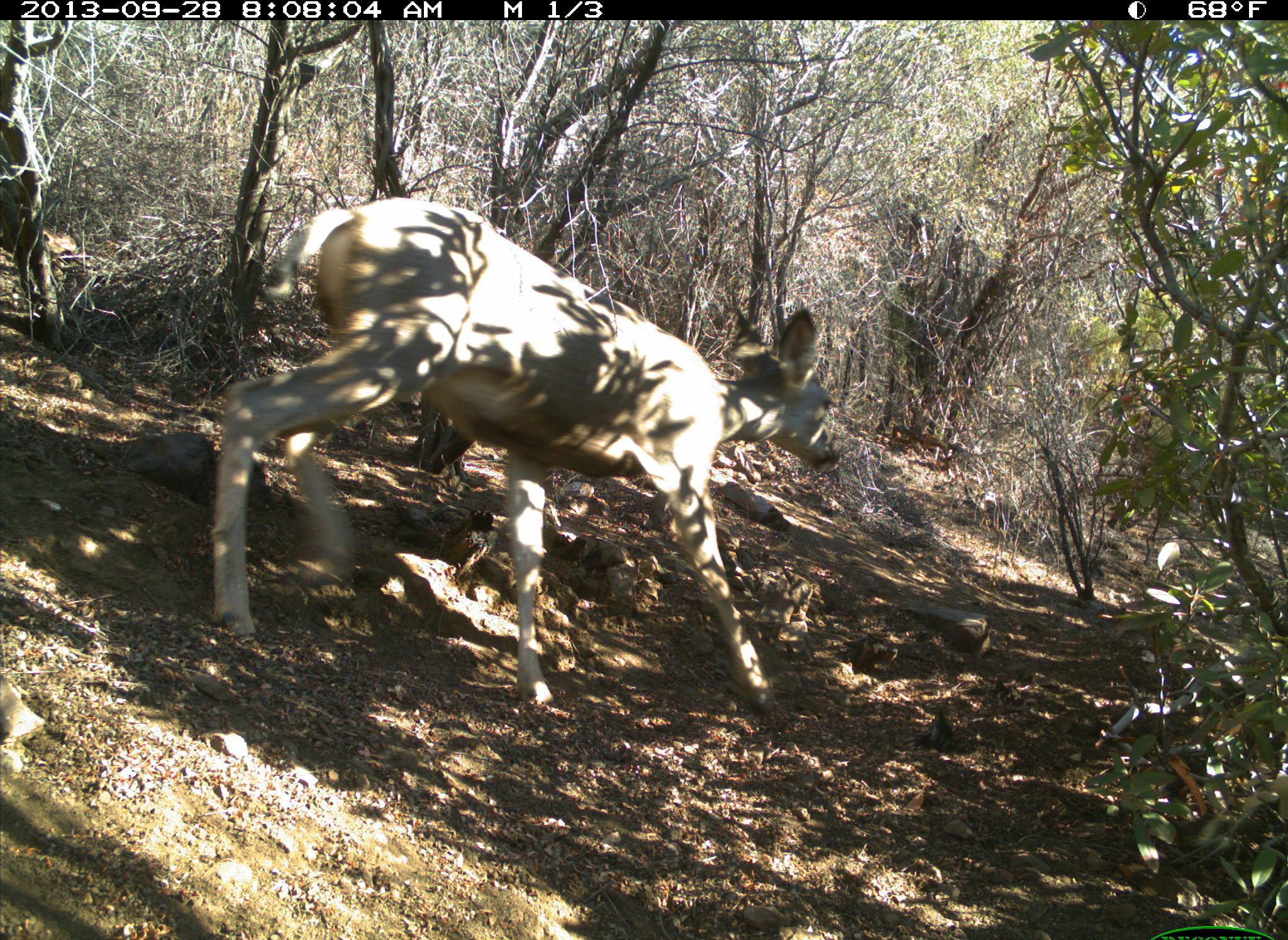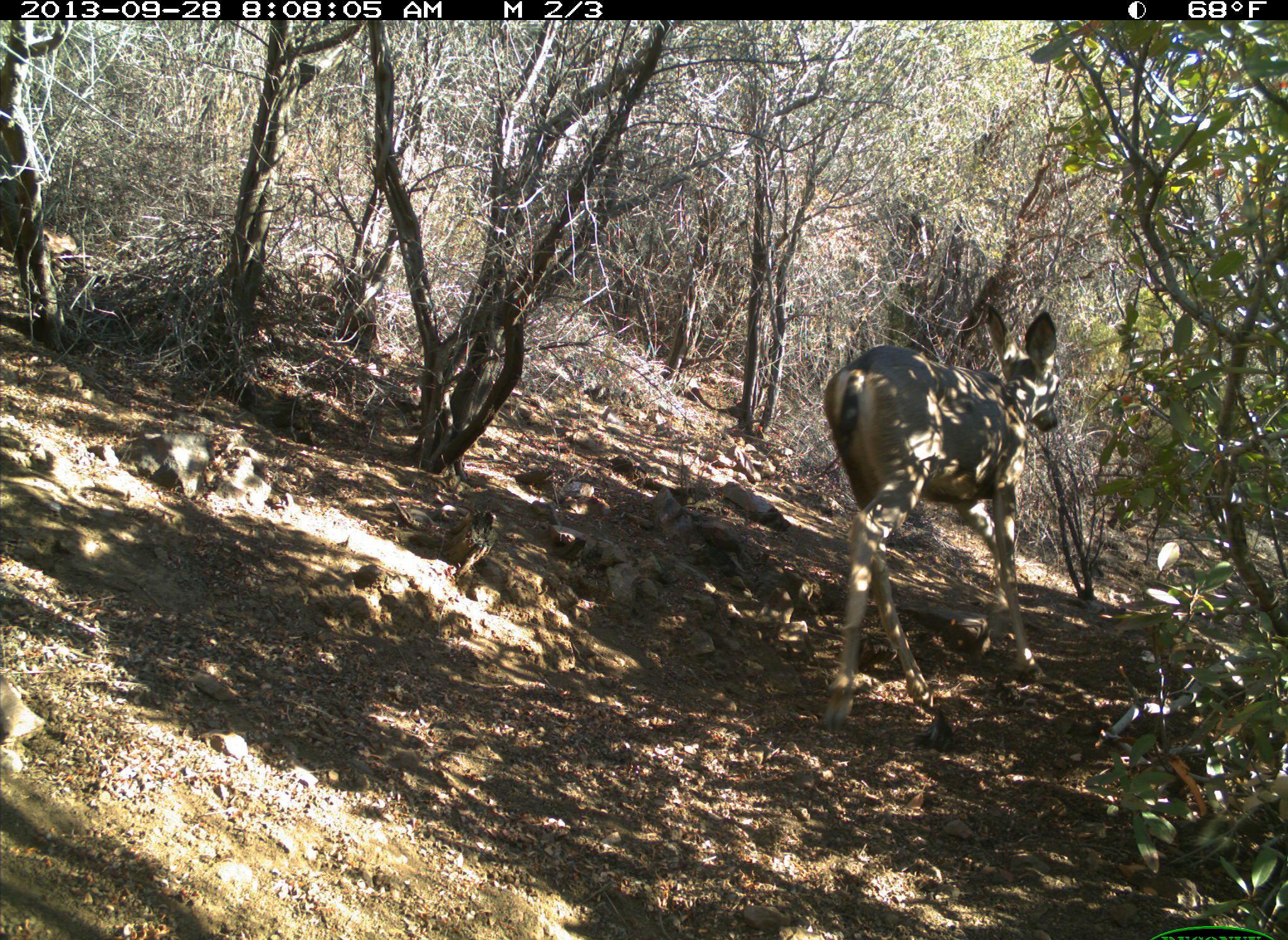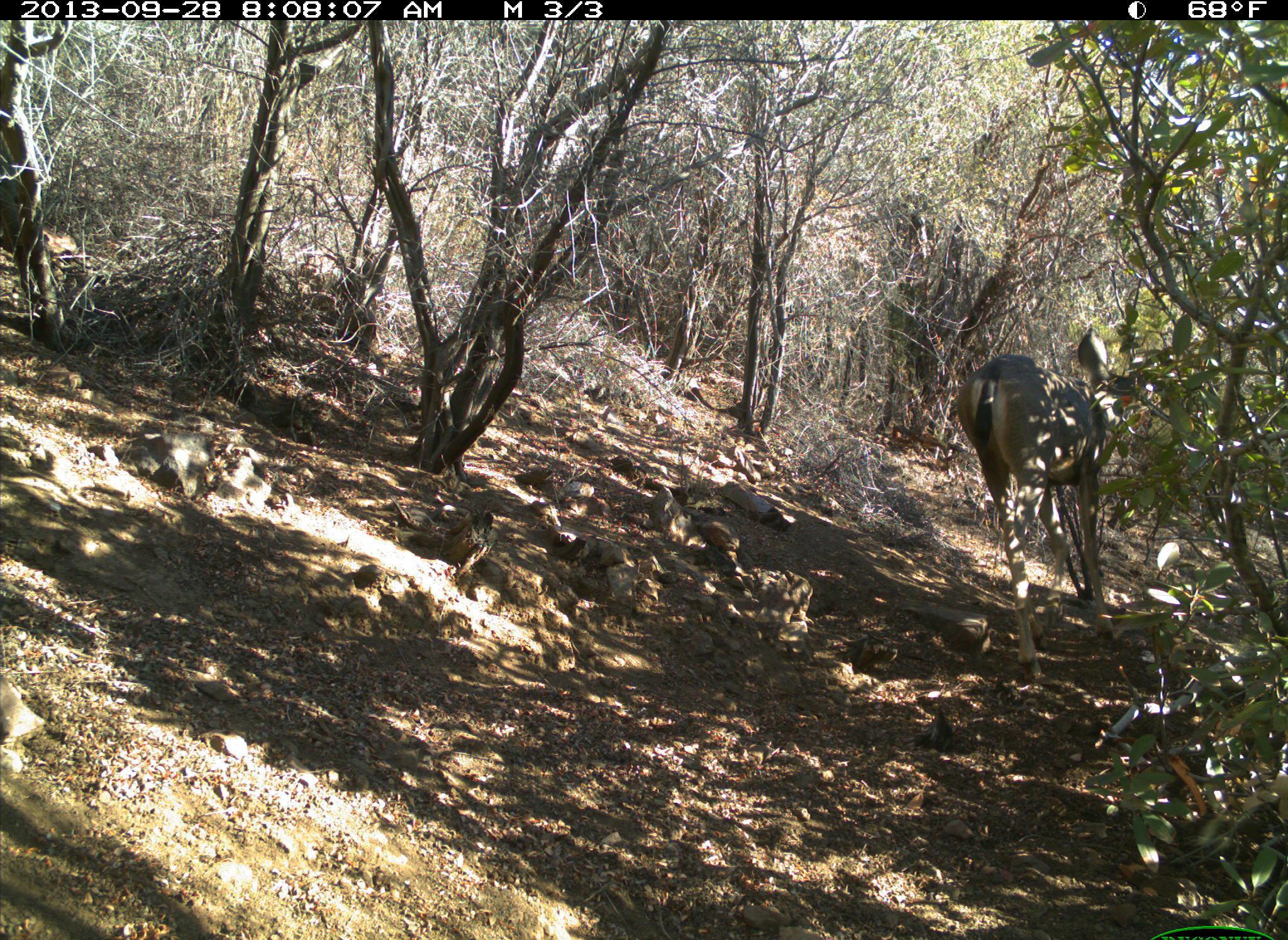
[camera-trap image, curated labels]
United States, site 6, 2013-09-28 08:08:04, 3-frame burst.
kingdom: Animalia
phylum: Chordata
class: Mammalia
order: Artiodactyla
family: Cervidae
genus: Odocoileus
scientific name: Odocoileus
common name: deer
Deer (Odocoileus).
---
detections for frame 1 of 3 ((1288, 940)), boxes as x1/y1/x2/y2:
deer: 210/199/843/720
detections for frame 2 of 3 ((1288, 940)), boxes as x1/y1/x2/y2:
deer: 822/301/1060/735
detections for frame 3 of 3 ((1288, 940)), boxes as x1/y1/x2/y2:
deer: 955/328/1147/681